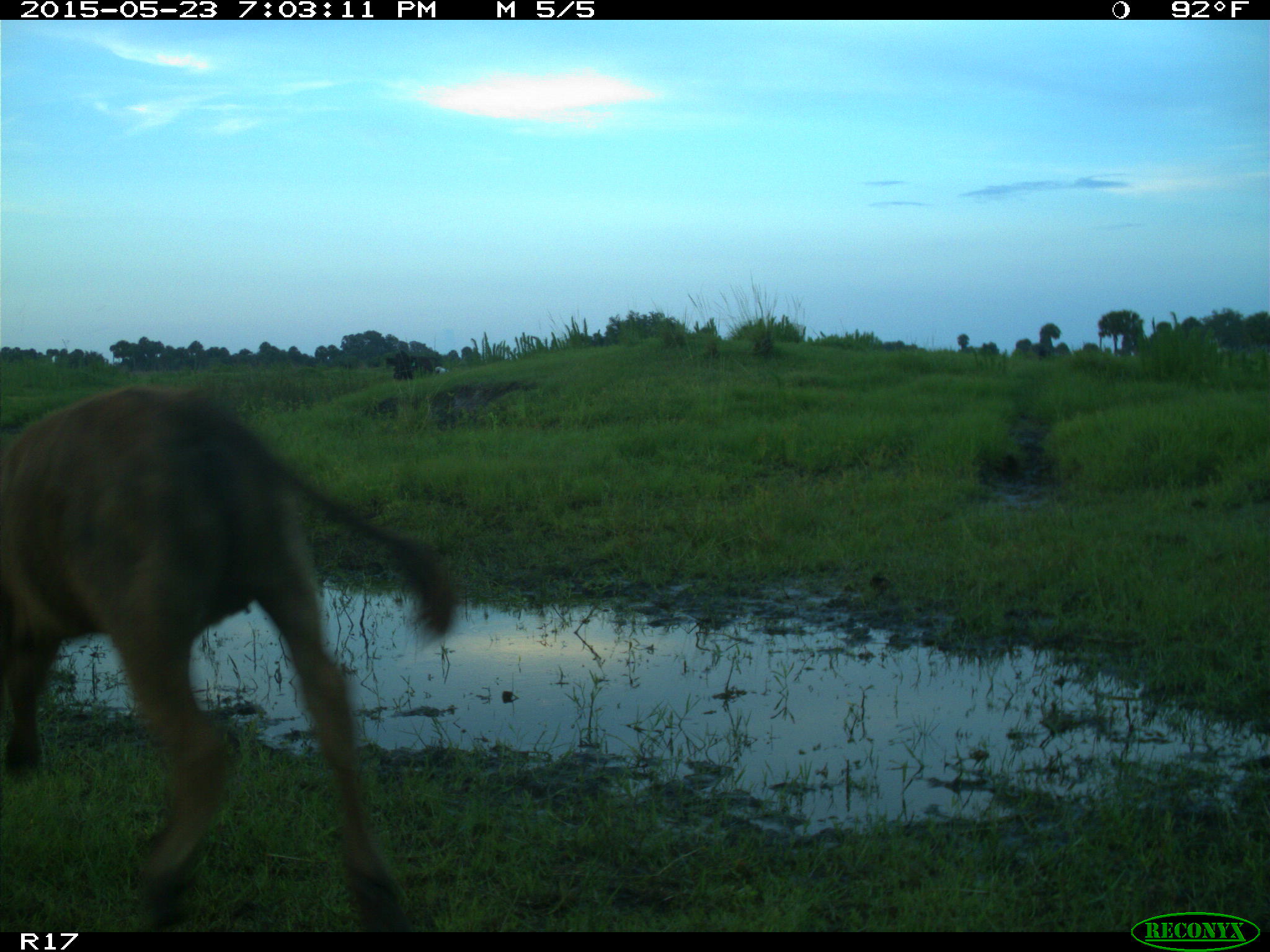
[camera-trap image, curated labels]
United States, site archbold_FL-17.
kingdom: Animalia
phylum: Chordata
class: Mammalia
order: Artiodactyla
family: Bovidae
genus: Bos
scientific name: Bos taurus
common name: domestic cow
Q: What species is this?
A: Bos taurus (domestic cow).